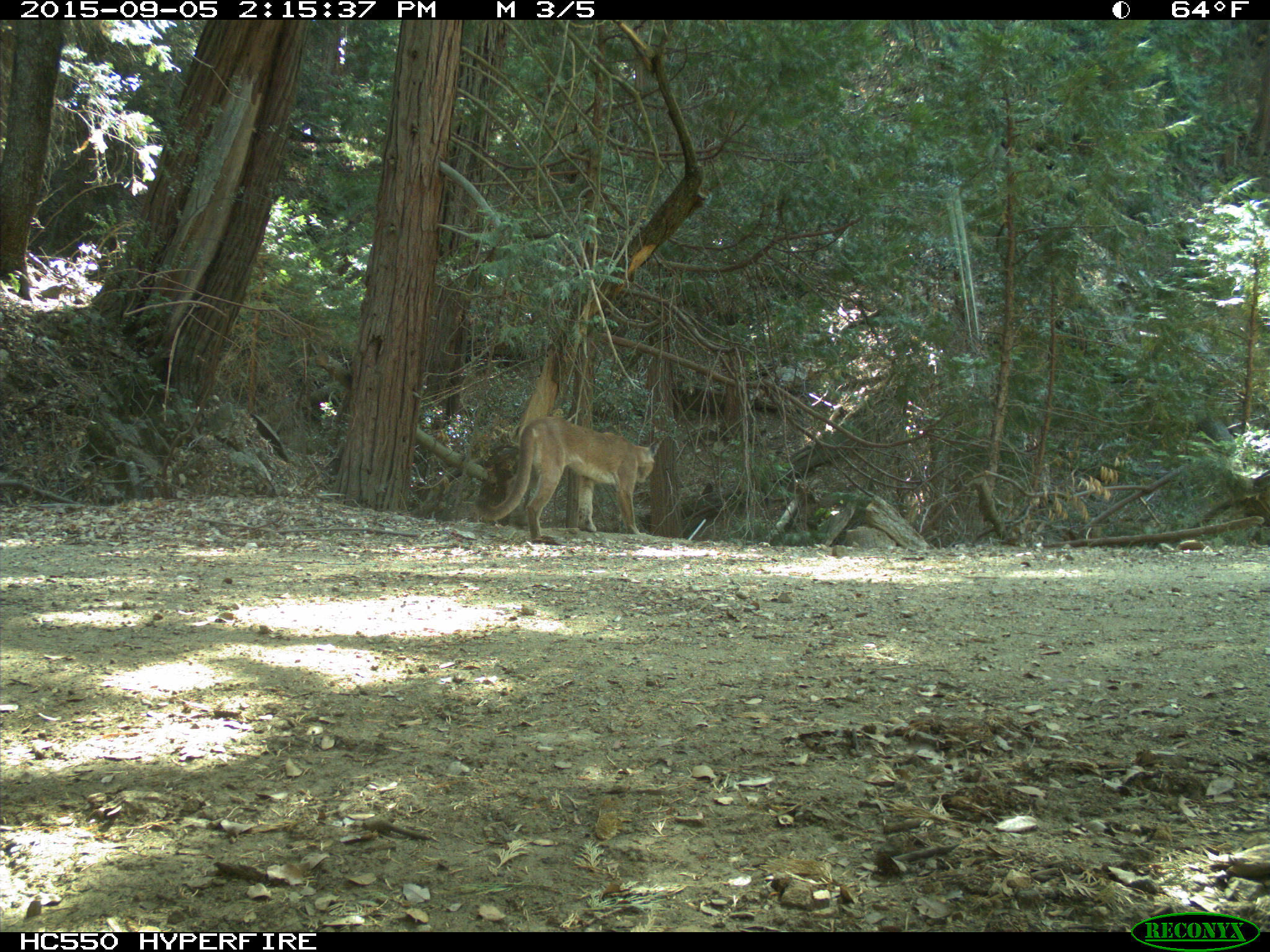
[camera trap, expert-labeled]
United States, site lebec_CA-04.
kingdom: Animalia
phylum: Chordata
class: Mammalia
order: Carnivora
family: Felidae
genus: Puma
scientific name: Puma concolor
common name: mountain lion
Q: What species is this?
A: Puma concolor (mountain lion).